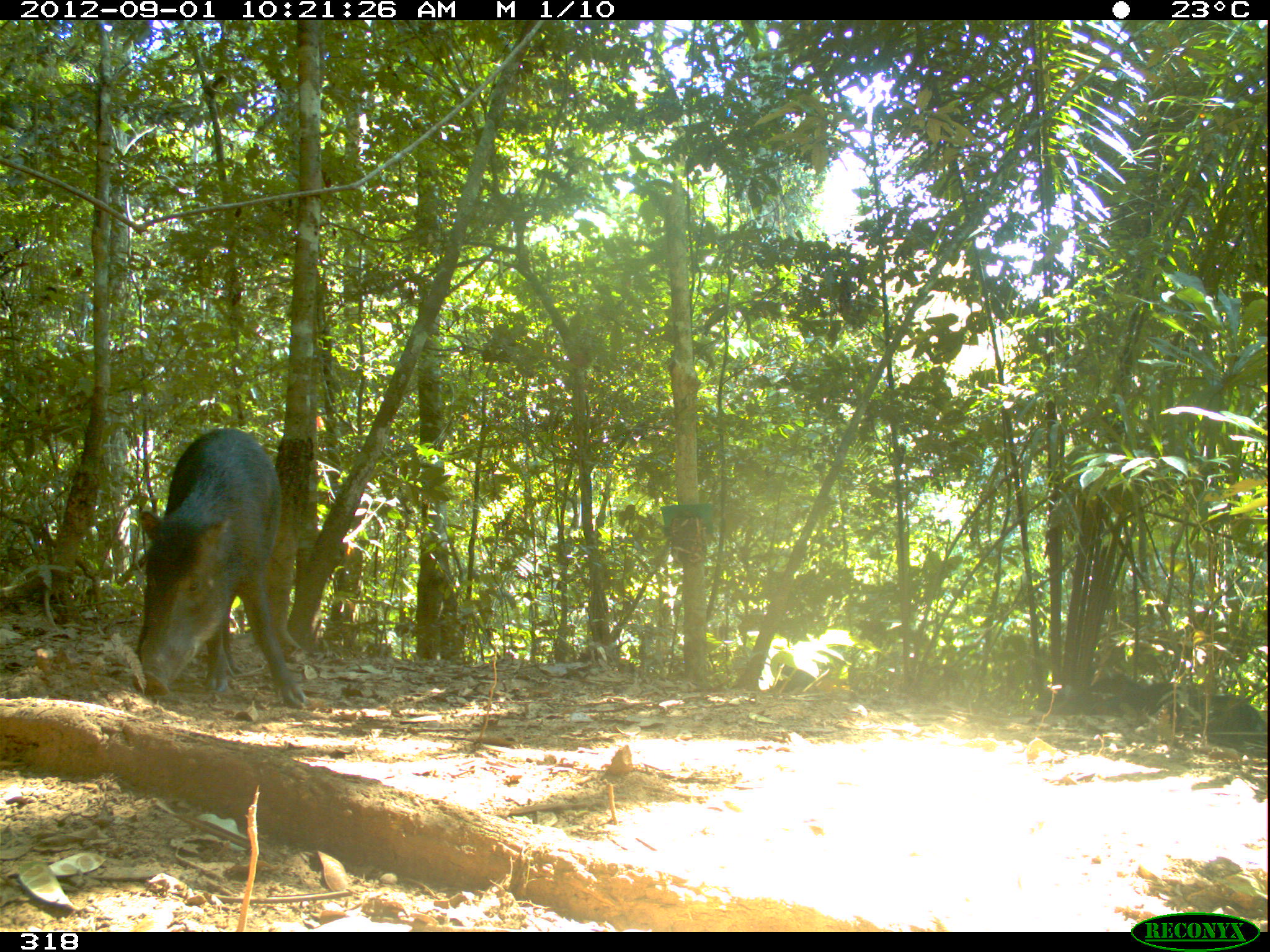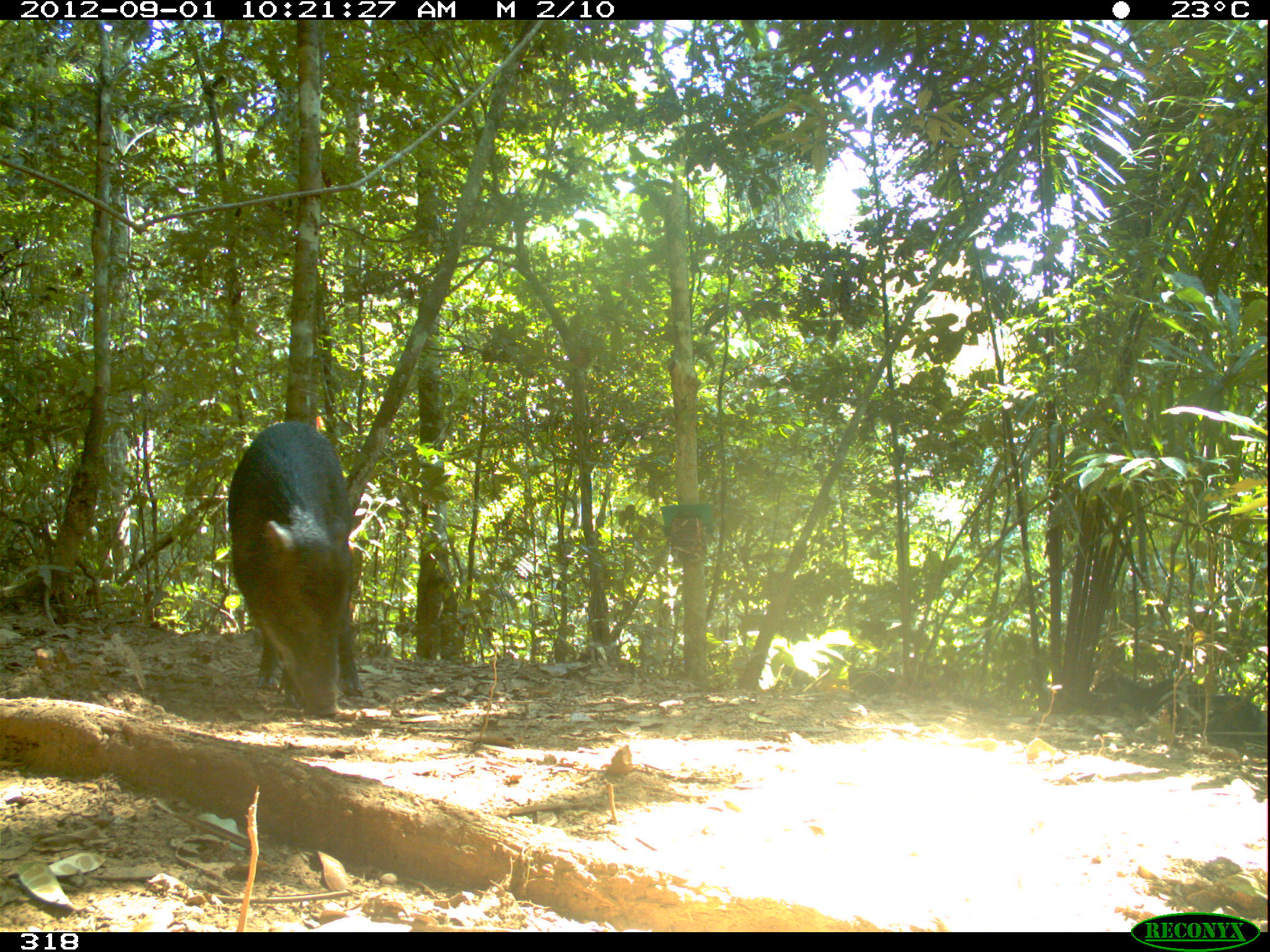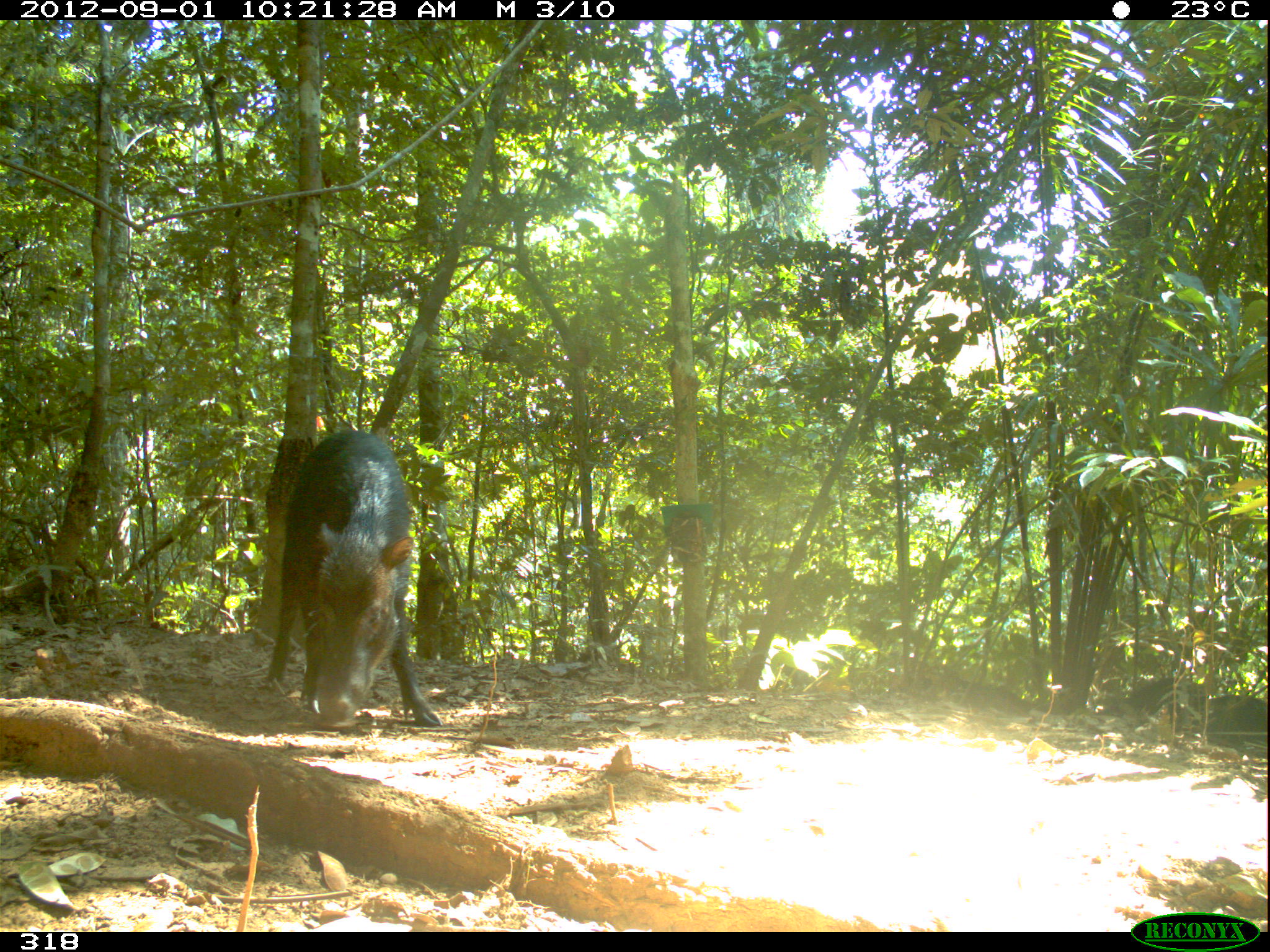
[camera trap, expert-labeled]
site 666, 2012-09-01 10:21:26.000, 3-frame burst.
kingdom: Animalia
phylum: Chordata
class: Mammalia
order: Artiodactyla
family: Tayassuidae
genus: Tayassu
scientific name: Tayassu pecari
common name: white-lipped peccary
Tayassu pecari (white-lipped peccary).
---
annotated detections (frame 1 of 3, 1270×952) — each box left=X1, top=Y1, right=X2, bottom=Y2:
tayassu pecari: left=132, top=427, right=304, bottom=706; left=1093, top=681, right=1267, bottom=759; left=1049, top=673, right=1144, bottom=715; left=767, top=665, right=819, bottom=693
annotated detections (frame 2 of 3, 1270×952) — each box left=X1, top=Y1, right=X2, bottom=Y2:
tayassu pecari: left=228, top=422, right=361, bottom=717; left=1154, top=694, right=1267, bottom=747; left=1097, top=679, right=1206, bottom=715; left=848, top=669, right=901, bottom=695